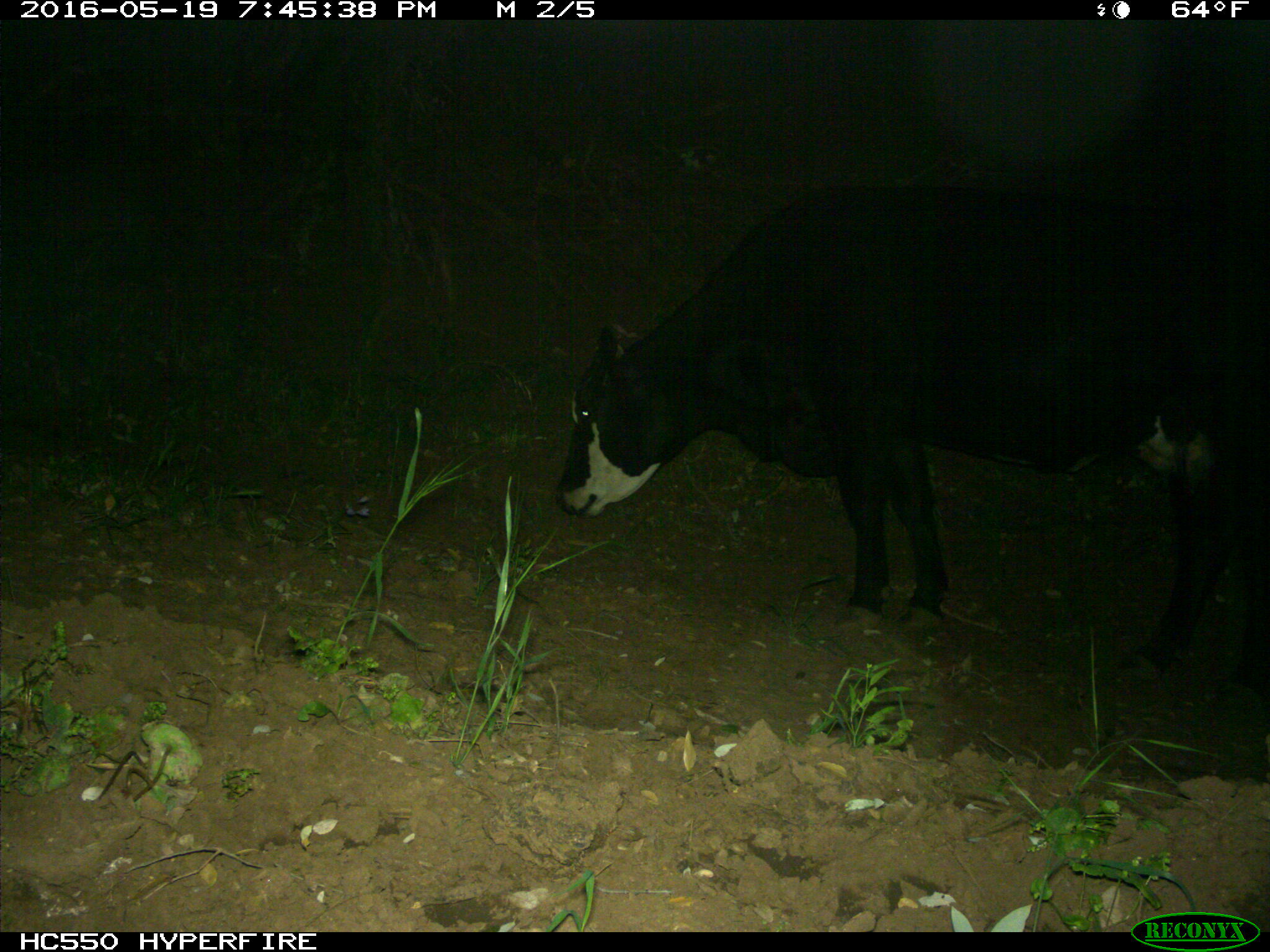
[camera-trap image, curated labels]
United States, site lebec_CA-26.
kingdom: Animalia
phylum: Chordata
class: Mammalia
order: Artiodactyla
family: Bovidae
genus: Bos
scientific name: Bos taurus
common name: domestic cow